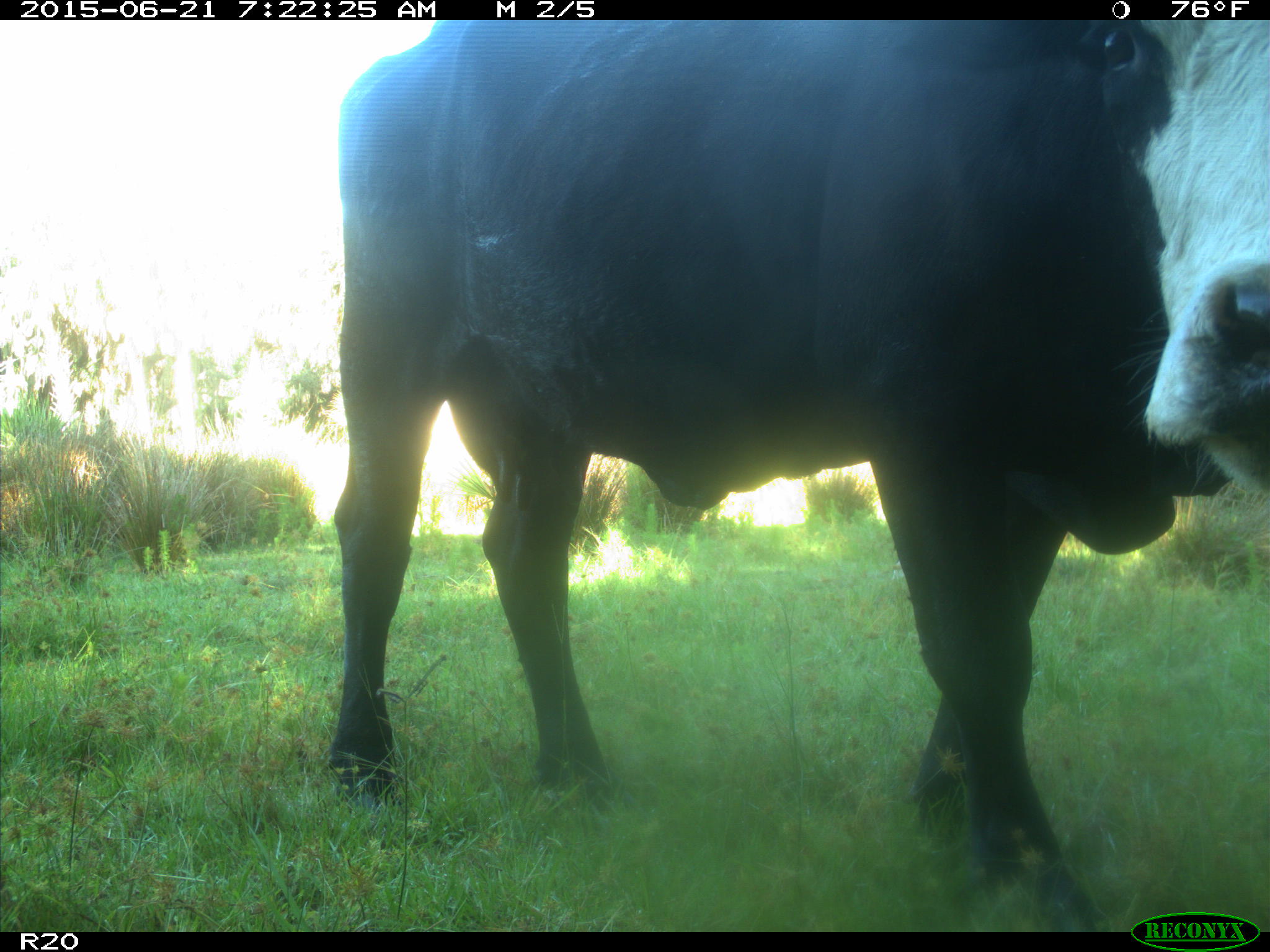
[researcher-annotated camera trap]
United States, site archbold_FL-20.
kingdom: Animalia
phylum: Chordata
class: Mammalia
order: Artiodactyla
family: Bovidae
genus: Bos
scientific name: Bos taurus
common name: domestic cow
Bos taurus (domestic cow).